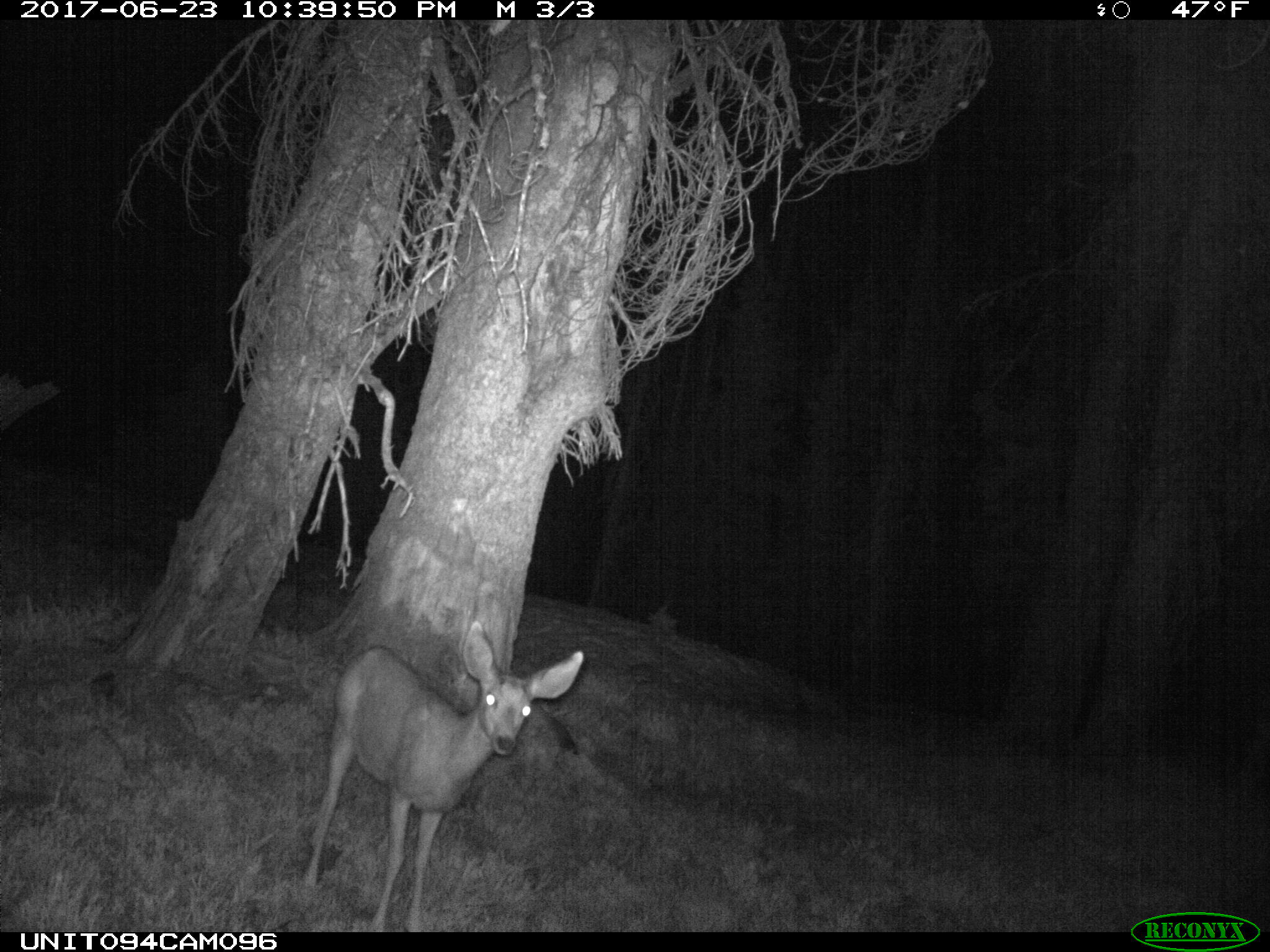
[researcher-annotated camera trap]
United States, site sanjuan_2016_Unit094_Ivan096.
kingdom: Animalia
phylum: Chordata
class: Mammalia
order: Artiodactyla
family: Cervidae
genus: Odocoileus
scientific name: Odocoileus hemionus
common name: mule deer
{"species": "Odocoileus hemionus (mule deer)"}